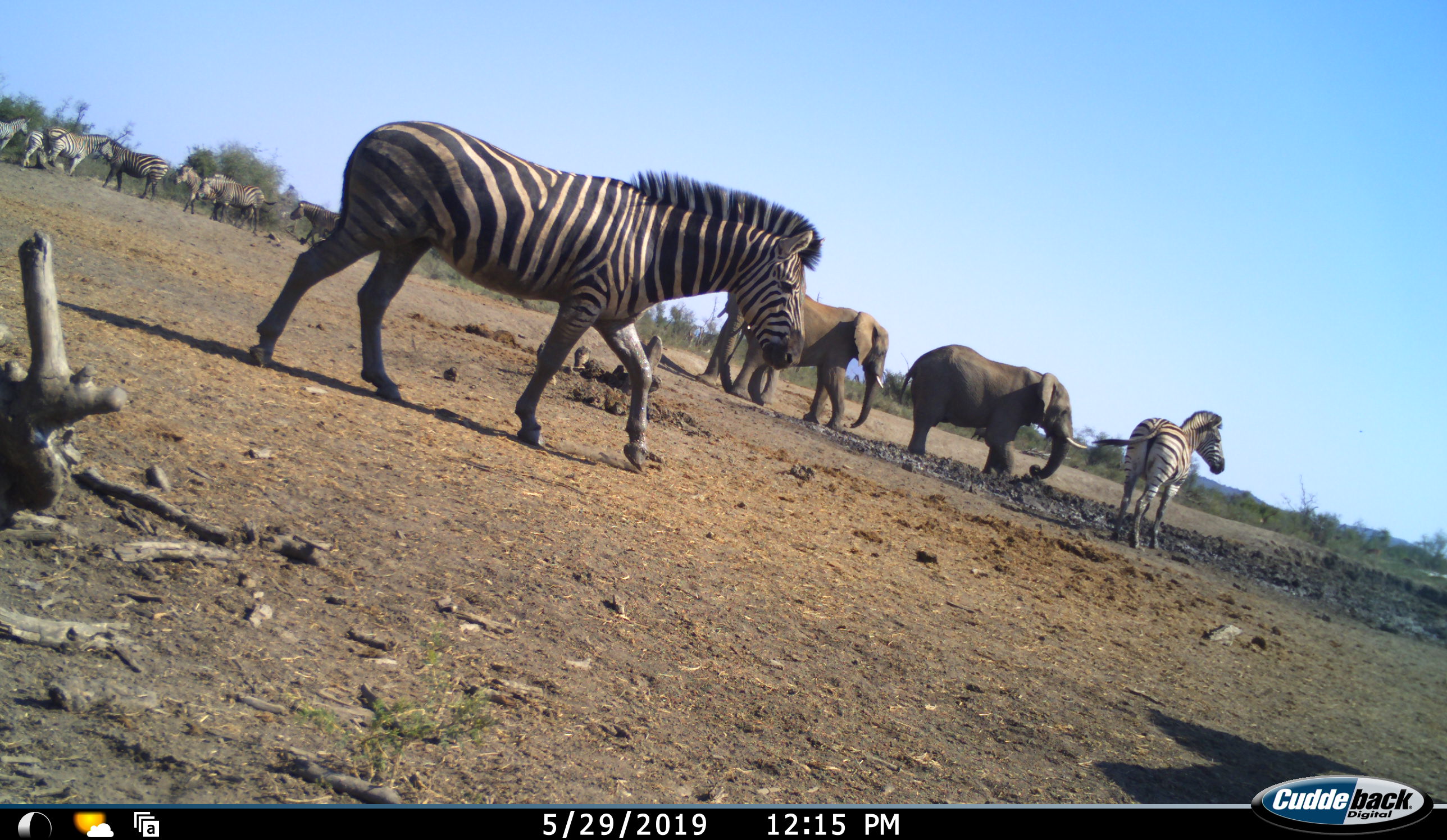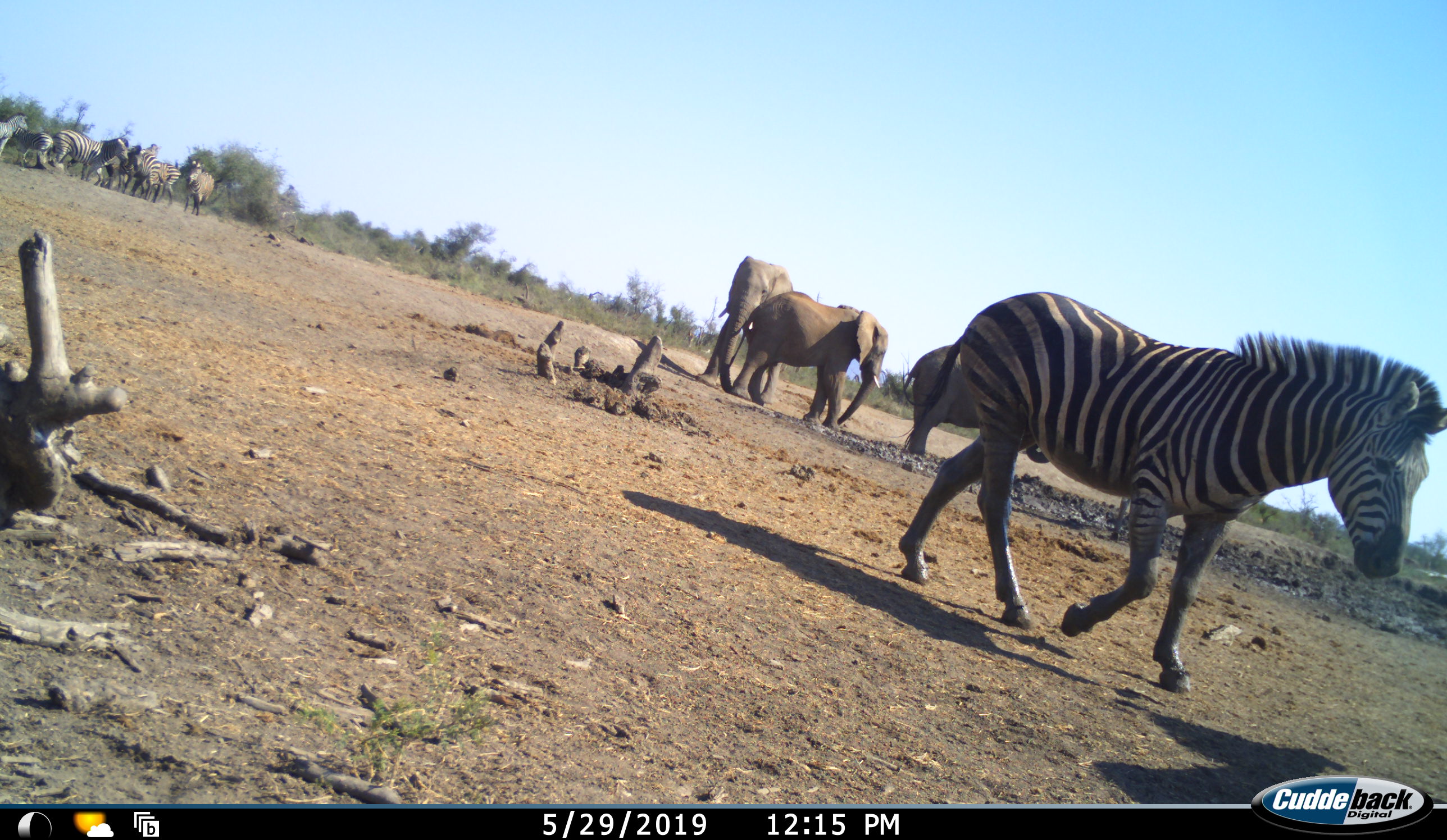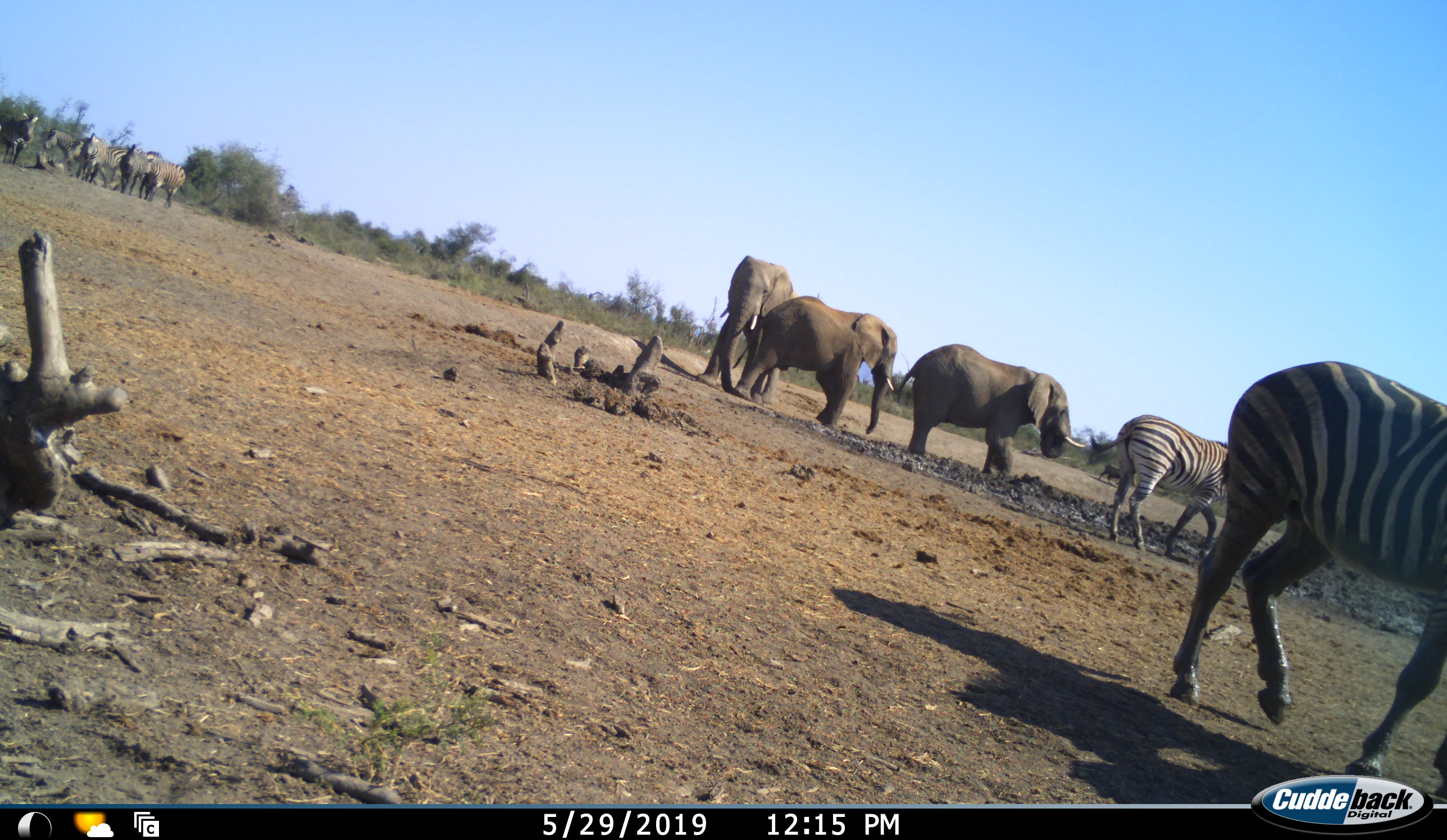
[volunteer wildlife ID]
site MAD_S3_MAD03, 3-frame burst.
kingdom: Animalia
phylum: Chordata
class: Mammalia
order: Proboscidea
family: Elephantidae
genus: Loxodonta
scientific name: Loxodonta africana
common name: african bush elephant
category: elephant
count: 3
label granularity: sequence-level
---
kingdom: Animalia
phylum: Chordata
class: Mammalia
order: Perissodactyla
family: Equidae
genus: Equus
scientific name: Equus quagga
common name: plains zebra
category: zebraplains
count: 9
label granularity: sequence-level